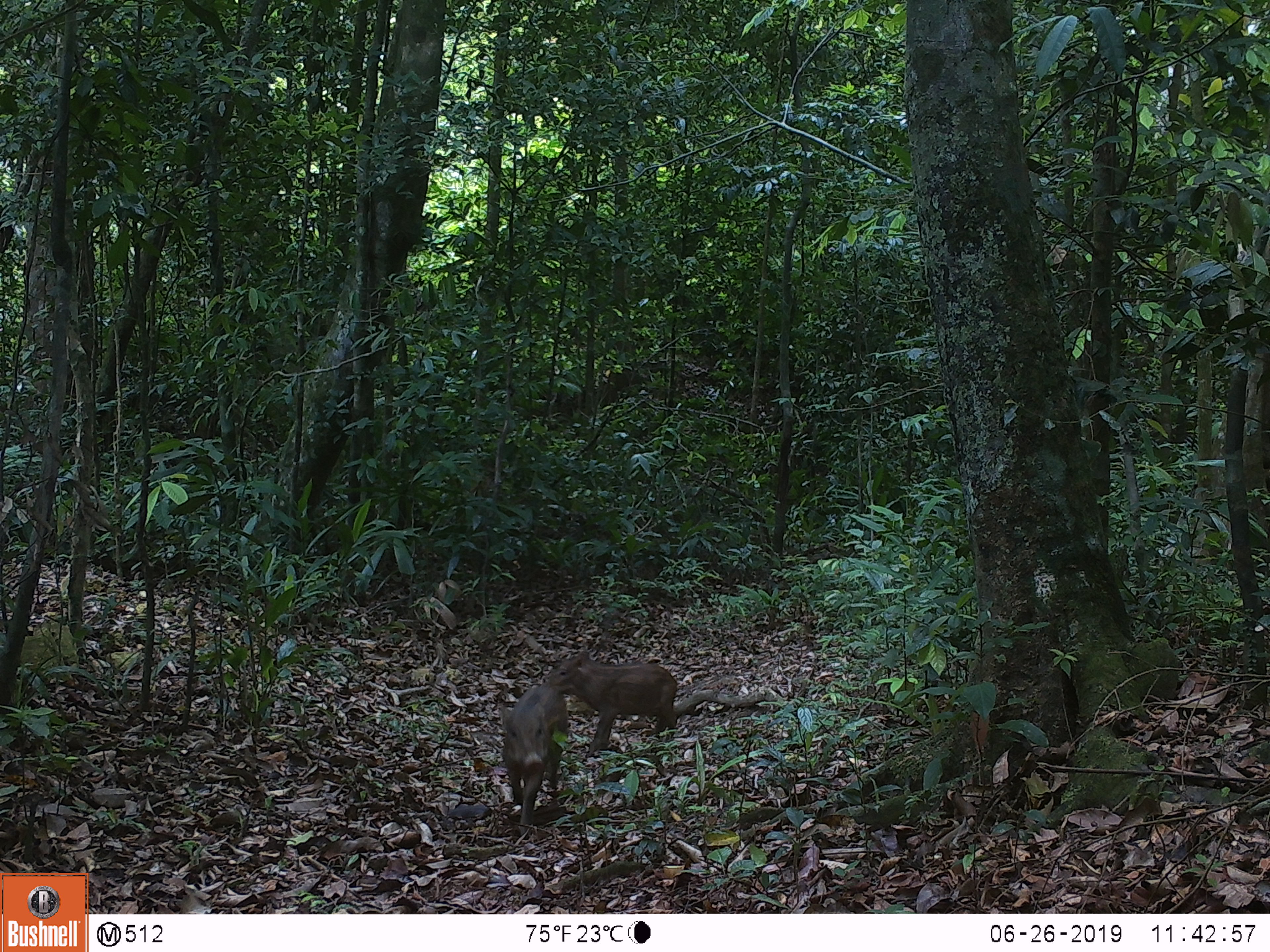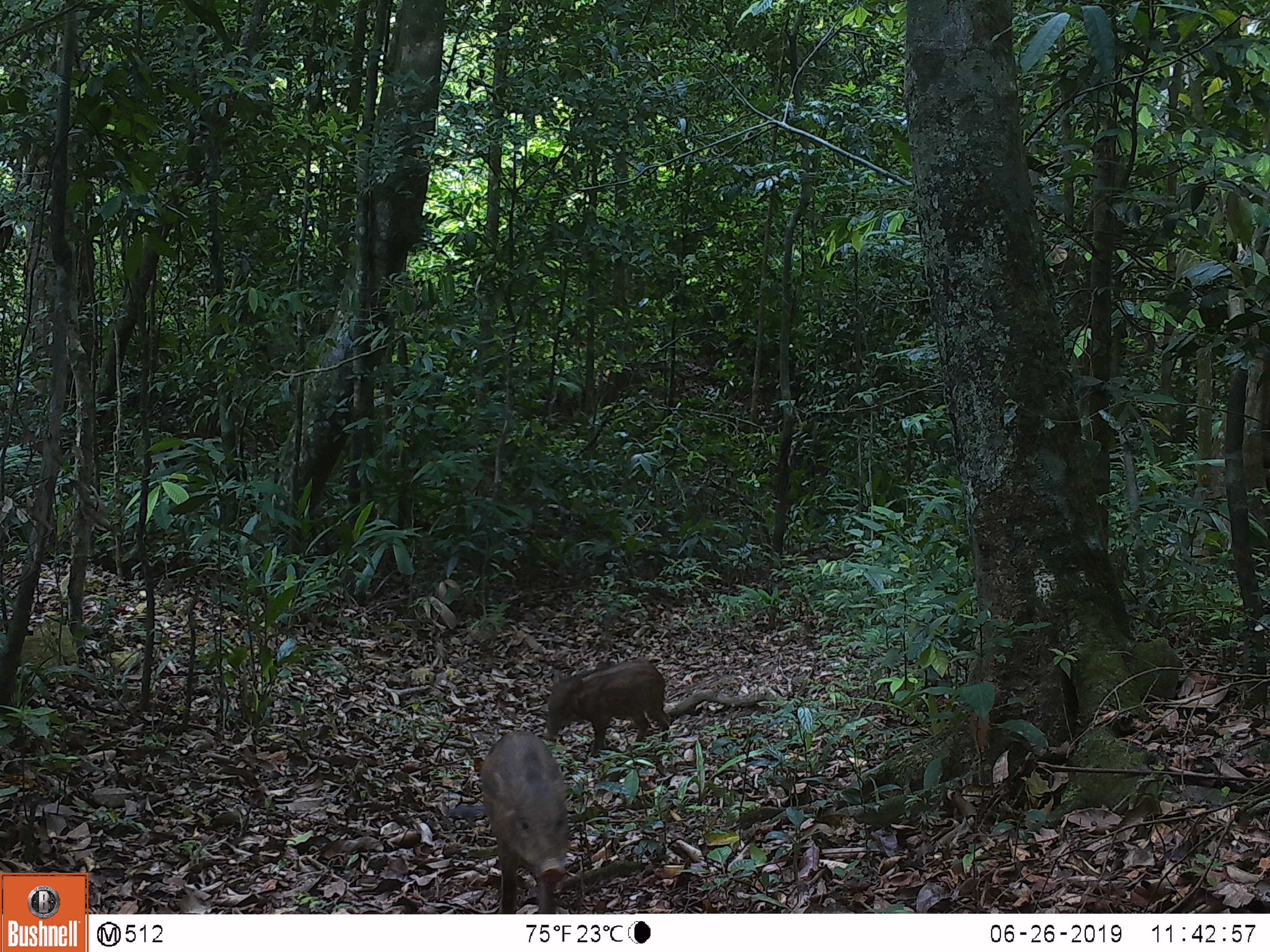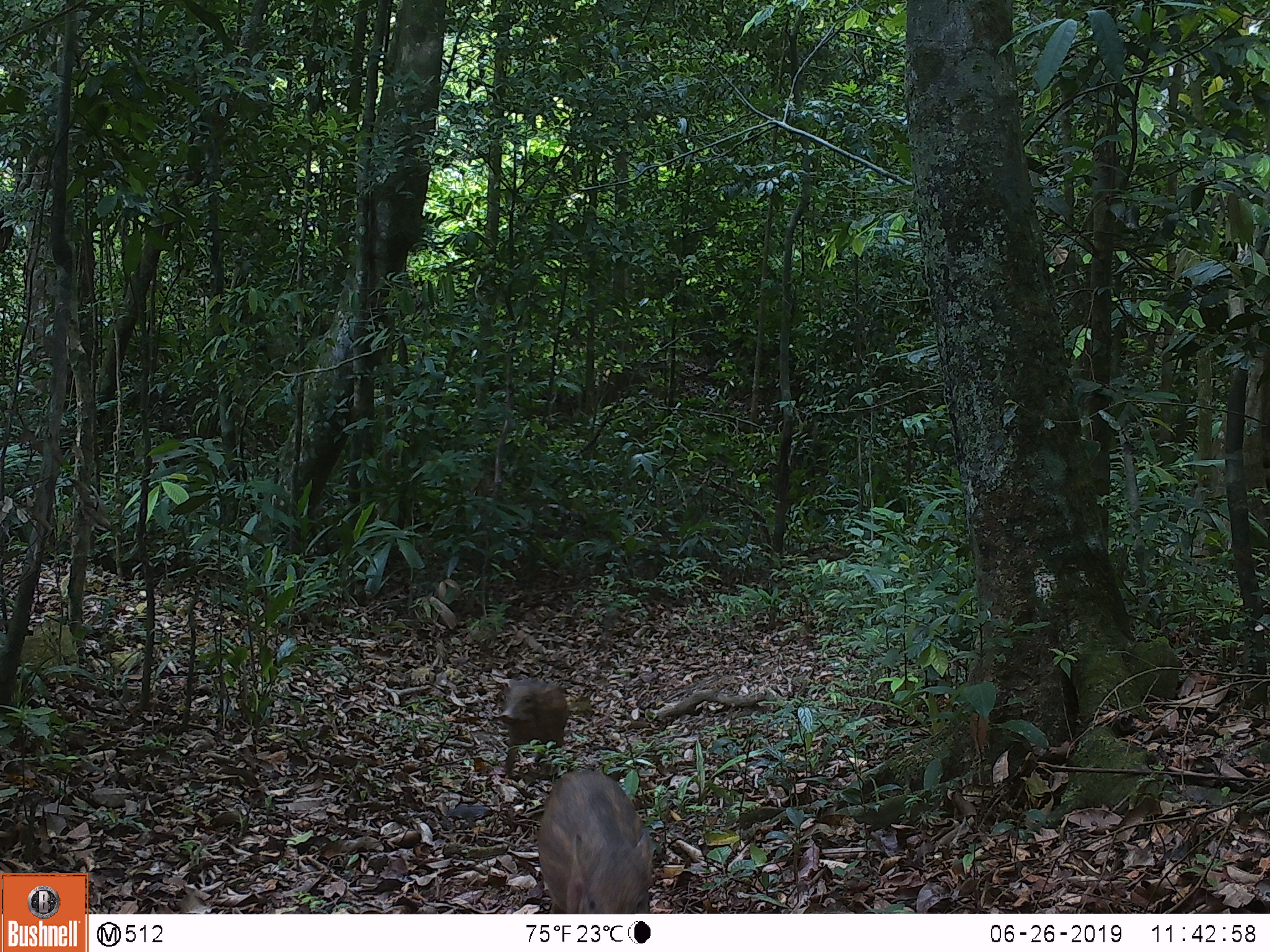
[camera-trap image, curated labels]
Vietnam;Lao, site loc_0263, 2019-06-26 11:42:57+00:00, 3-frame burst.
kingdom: Animalia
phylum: Chordata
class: Mammalia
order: Artiodactyla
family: Suidae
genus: Sus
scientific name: Sus scrofa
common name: eurasian wild pig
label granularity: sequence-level